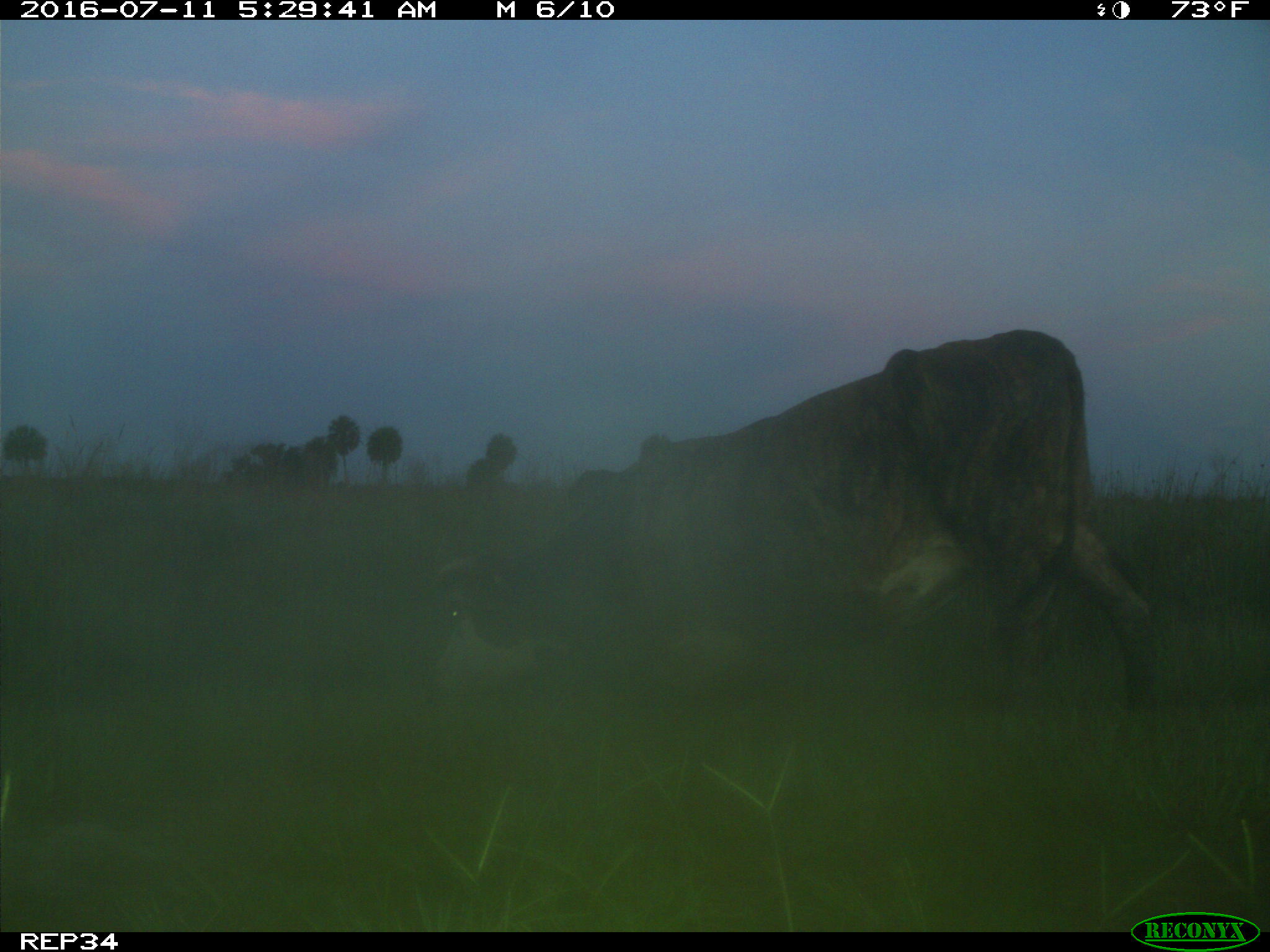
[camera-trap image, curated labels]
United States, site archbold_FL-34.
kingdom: Animalia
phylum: Chordata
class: Mammalia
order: Artiodactyla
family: Bovidae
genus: Bos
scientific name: Bos taurus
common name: domestic cow